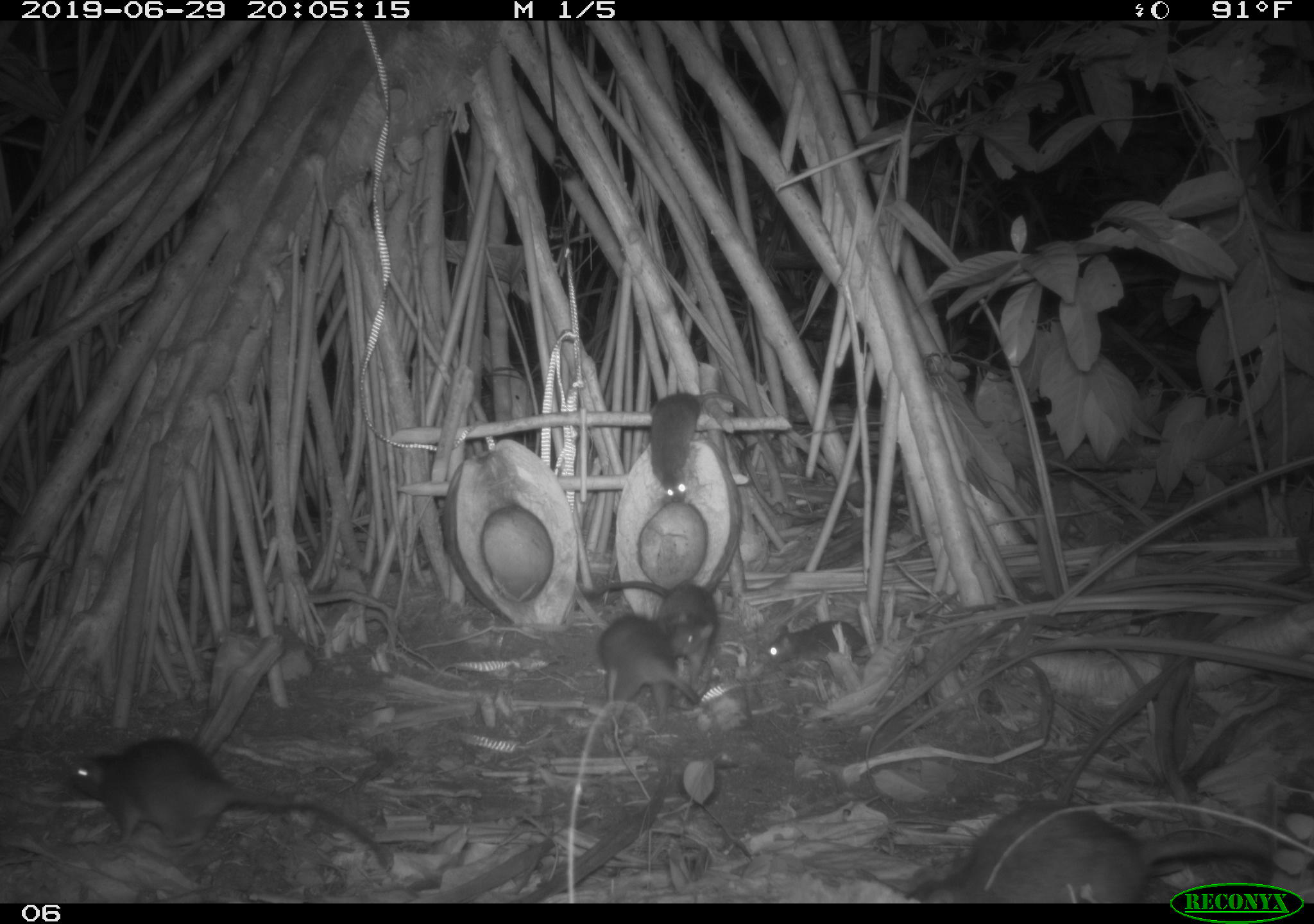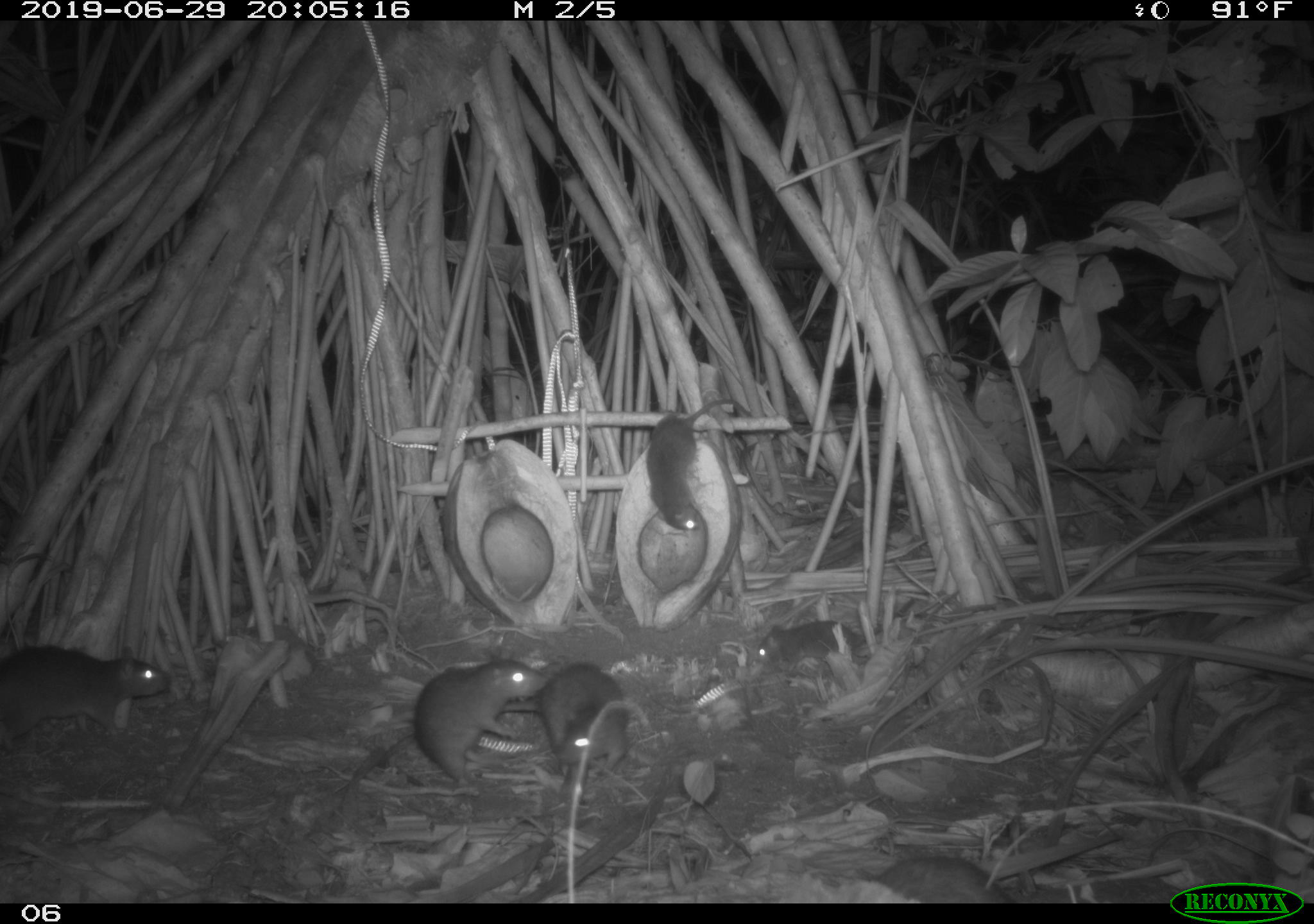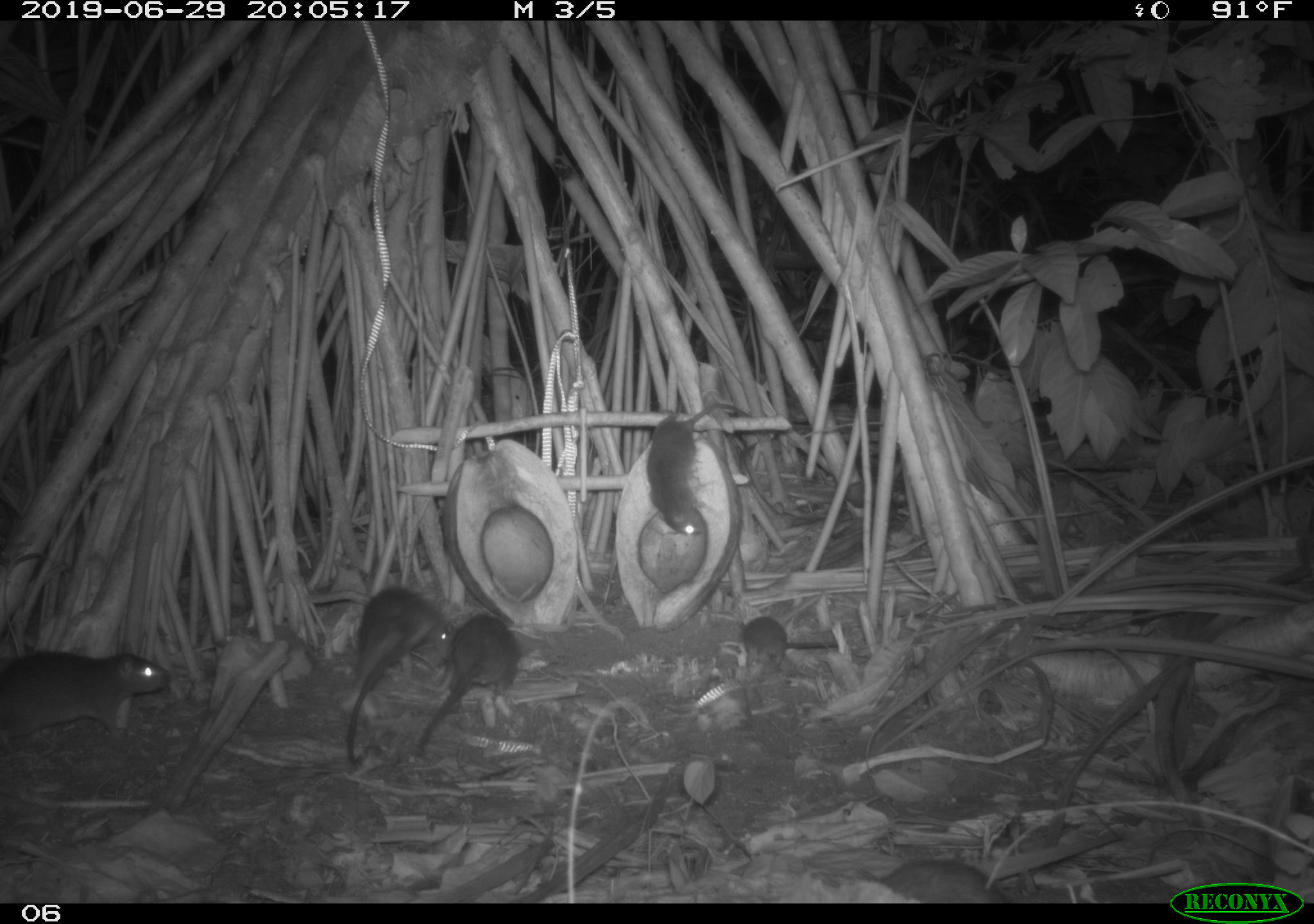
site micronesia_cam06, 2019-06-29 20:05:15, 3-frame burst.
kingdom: Animalia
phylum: Chordata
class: Mammalia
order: Rodentia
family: Muridae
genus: Rattus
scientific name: Rattus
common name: rat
Rat (Rattus).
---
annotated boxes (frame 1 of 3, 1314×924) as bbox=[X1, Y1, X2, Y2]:
rat: bbox=[63, 732, 393, 873]; bbox=[895, 796, 1279, 880]; bbox=[584, 574, 728, 683]; bbox=[638, 385, 759, 506]; bbox=[584, 613, 711, 727]; bbox=[760, 615, 873, 667]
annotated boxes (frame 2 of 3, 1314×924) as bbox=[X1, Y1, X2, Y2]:
rat: bbox=[366, 655, 549, 792]; bbox=[0, 644, 174, 750]; bbox=[644, 395, 756, 538]; bbox=[494, 662, 632, 778]; bbox=[756, 593, 921, 671]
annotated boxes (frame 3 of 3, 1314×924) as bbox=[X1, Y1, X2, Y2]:
rat: bbox=[334, 583, 461, 776]; bbox=[0, 640, 179, 748]; bbox=[409, 612, 523, 764]; bbox=[642, 400, 756, 544]; bbox=[729, 616, 798, 683]